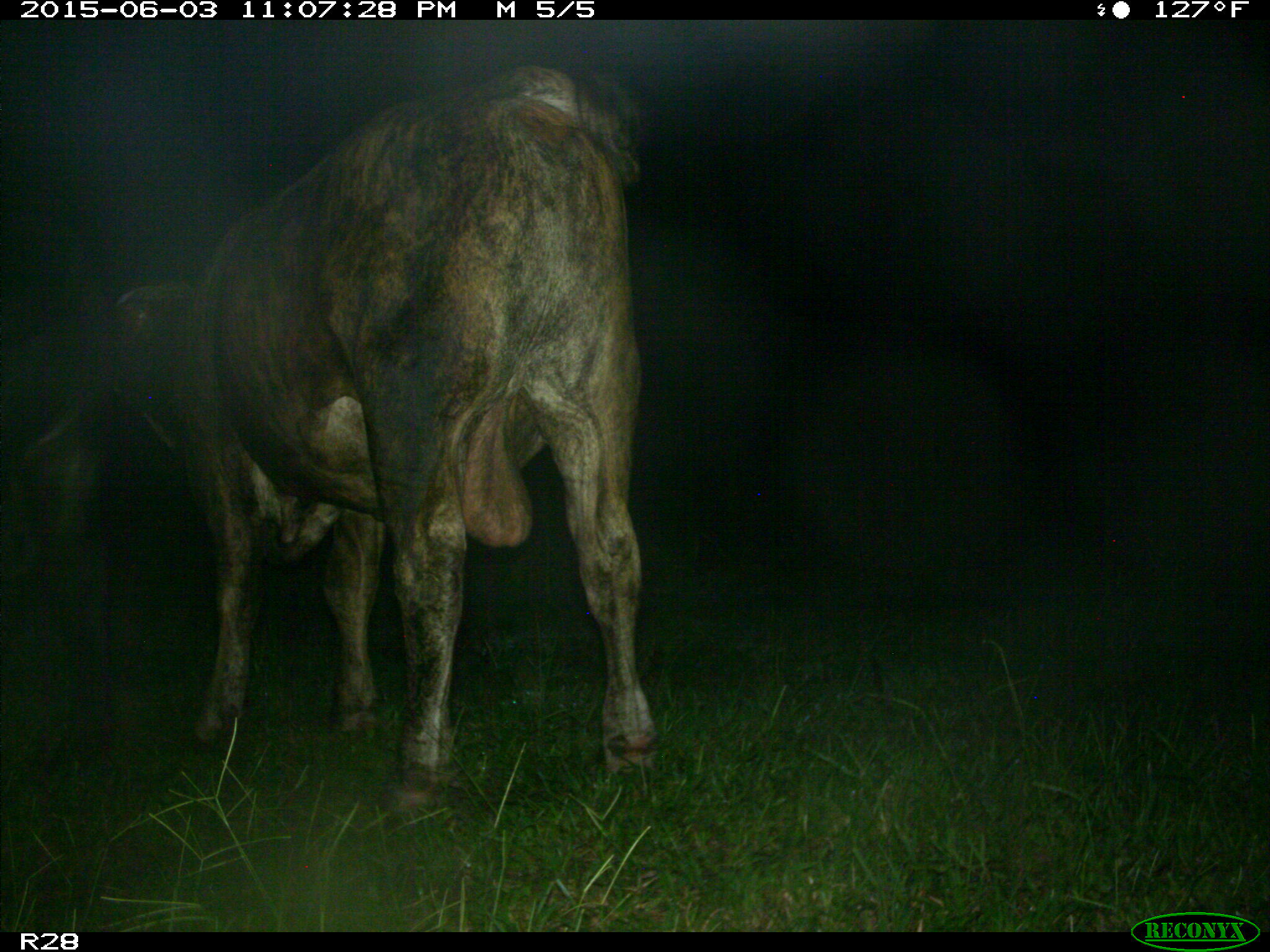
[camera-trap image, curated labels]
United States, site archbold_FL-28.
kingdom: Animalia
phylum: Chordata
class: Mammalia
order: Artiodactyla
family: Bovidae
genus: Bos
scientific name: Bos taurus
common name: domestic cow